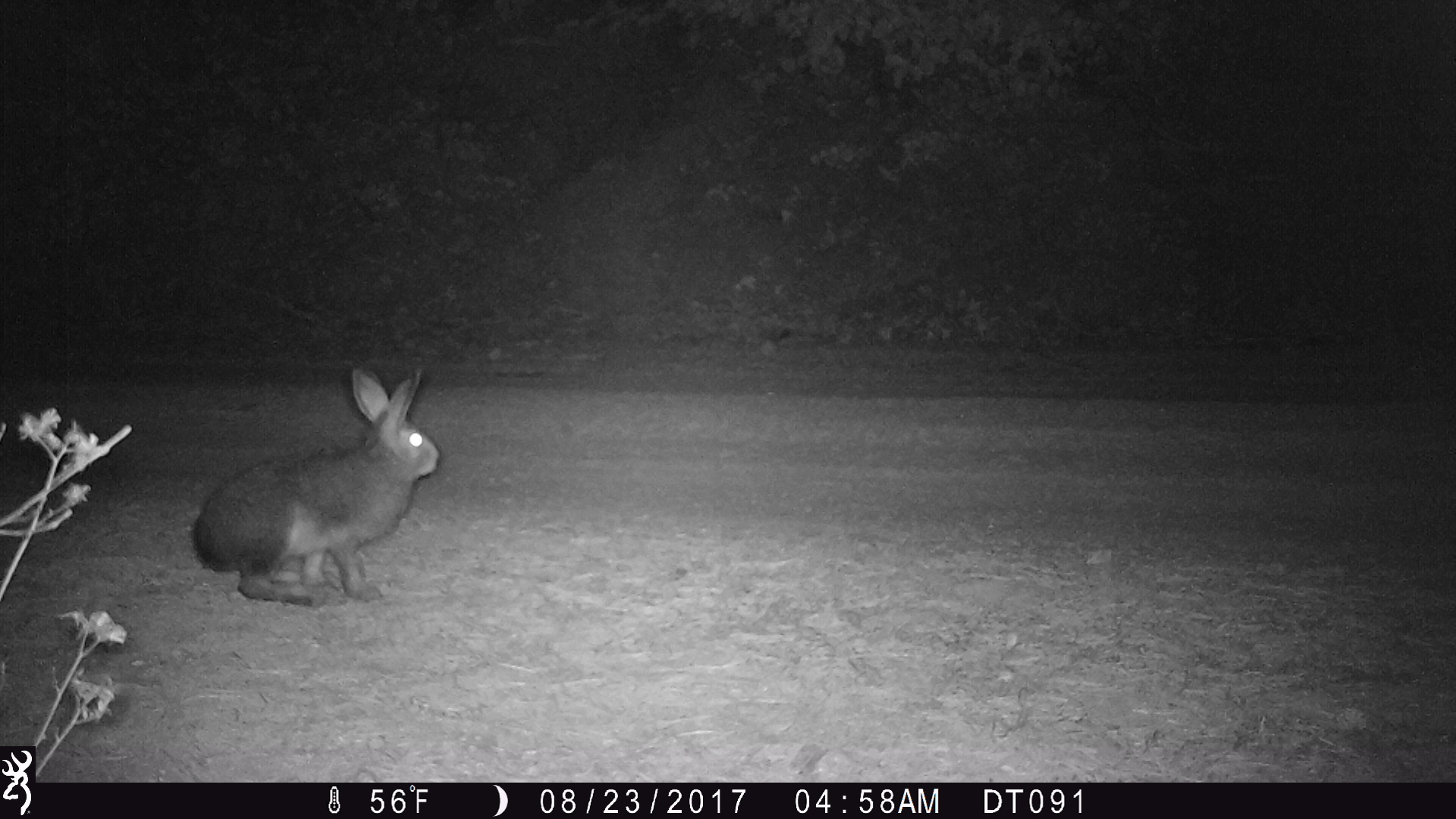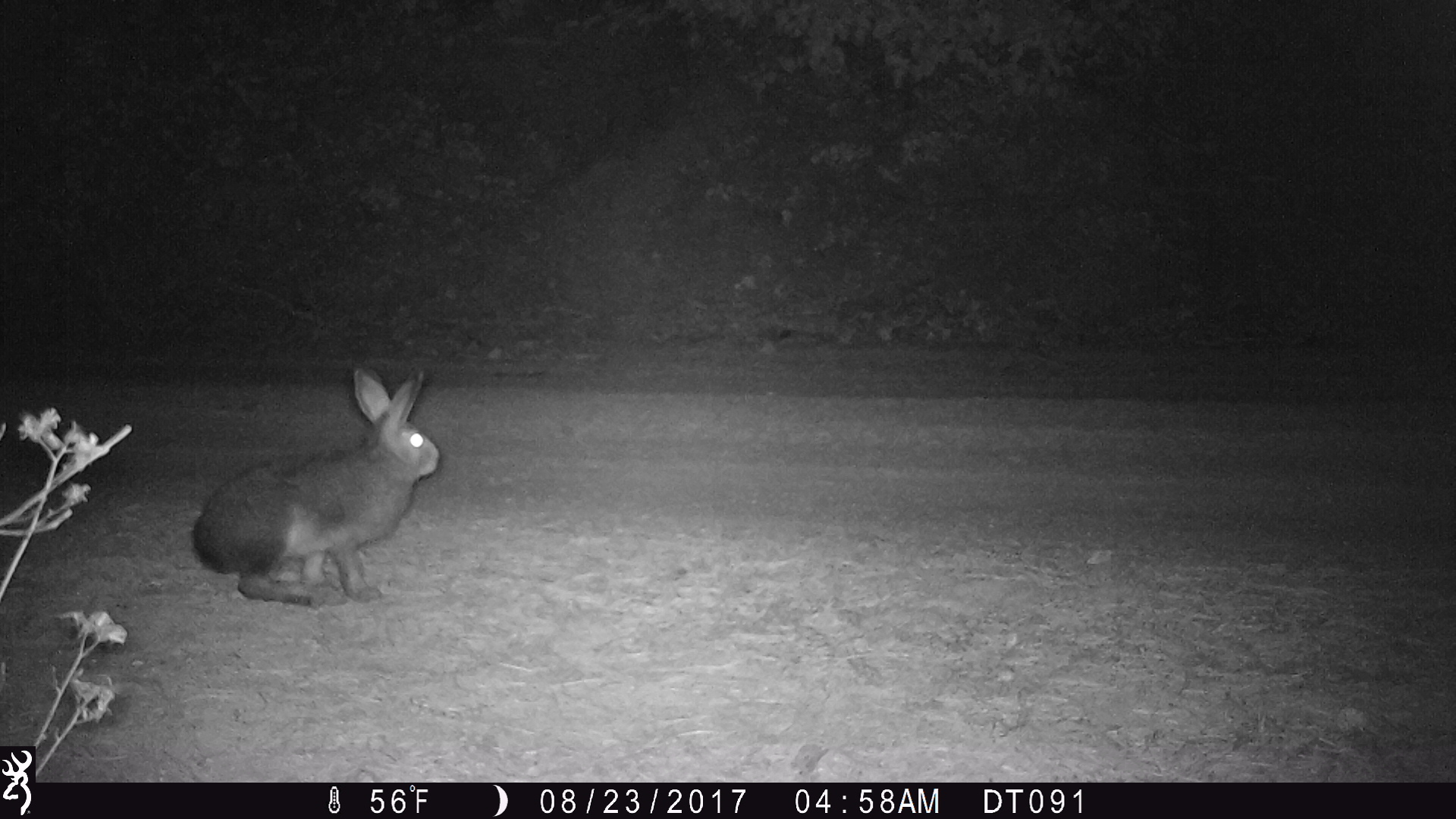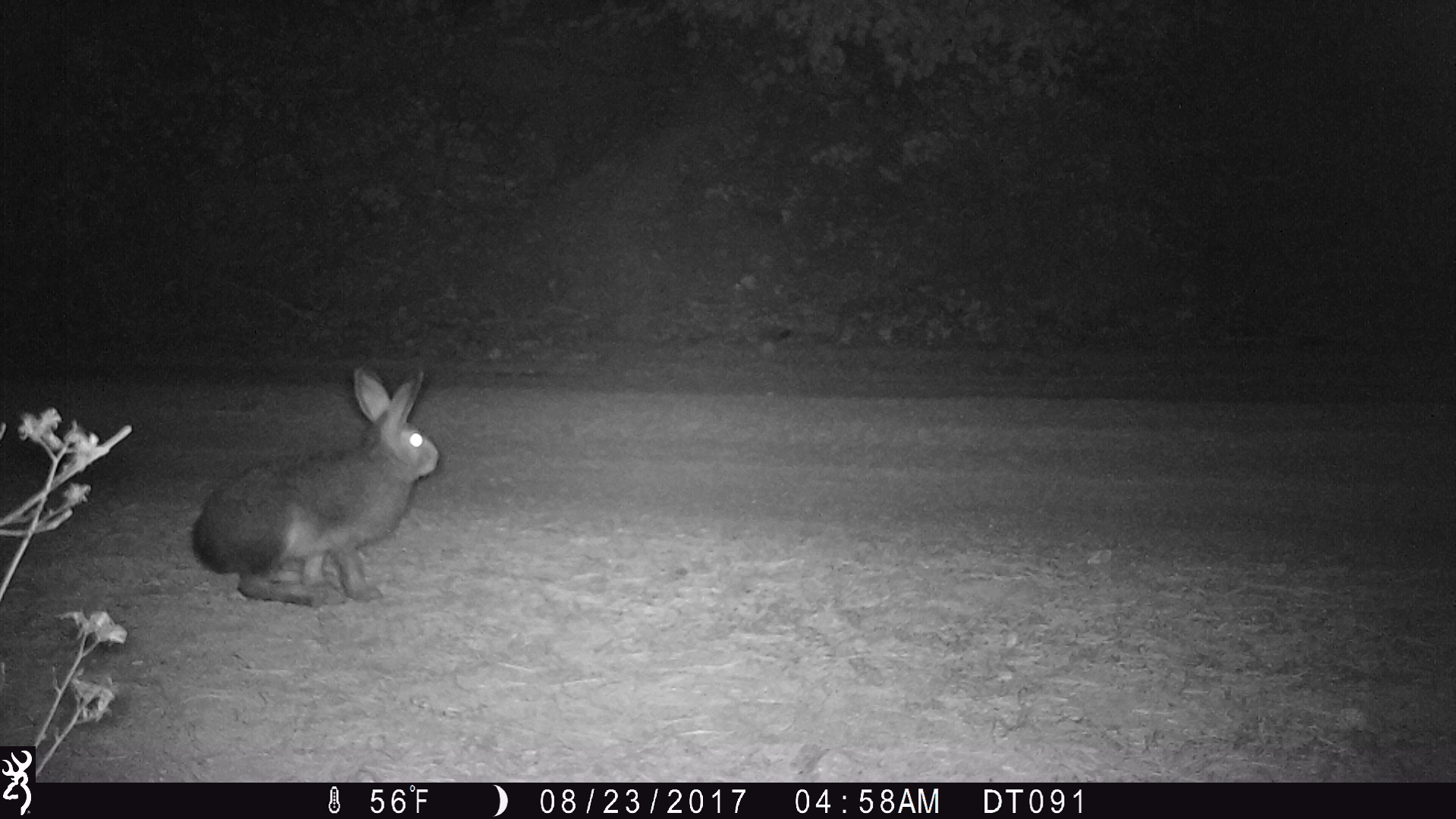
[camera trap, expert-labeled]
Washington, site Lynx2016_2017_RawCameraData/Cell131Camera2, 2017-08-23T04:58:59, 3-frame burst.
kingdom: Animalia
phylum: Chordata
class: Mammalia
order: Lagomorpha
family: Leporidae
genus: Lepus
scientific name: Lepus americanus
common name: snowshoe hare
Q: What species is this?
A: Lepus americanus (snowshoe hare).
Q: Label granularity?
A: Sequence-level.